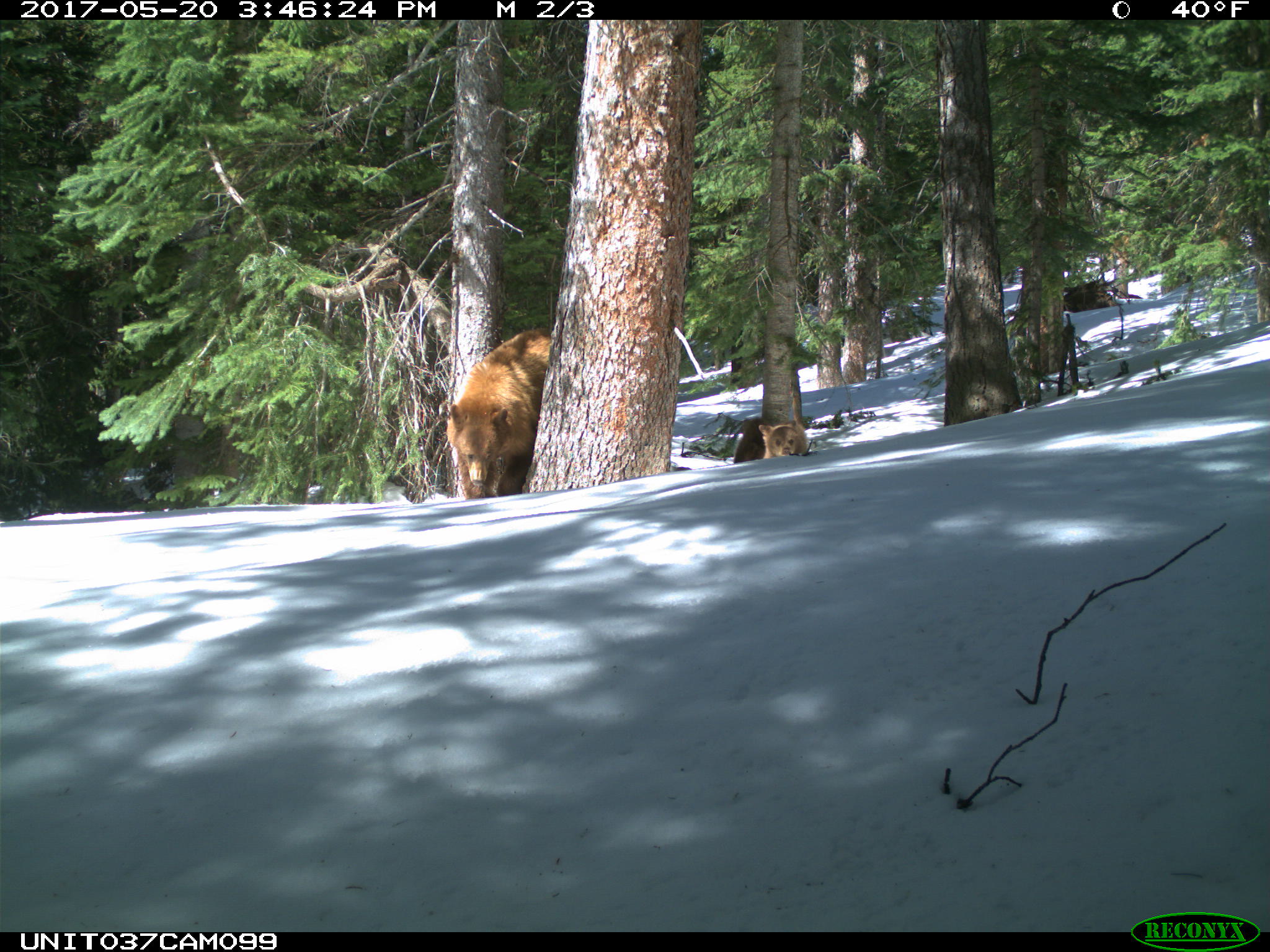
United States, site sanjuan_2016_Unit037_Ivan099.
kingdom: Animalia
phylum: Chordata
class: Mammalia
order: Carnivora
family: Ursidae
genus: Ursus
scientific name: Ursus americanus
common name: american black bear